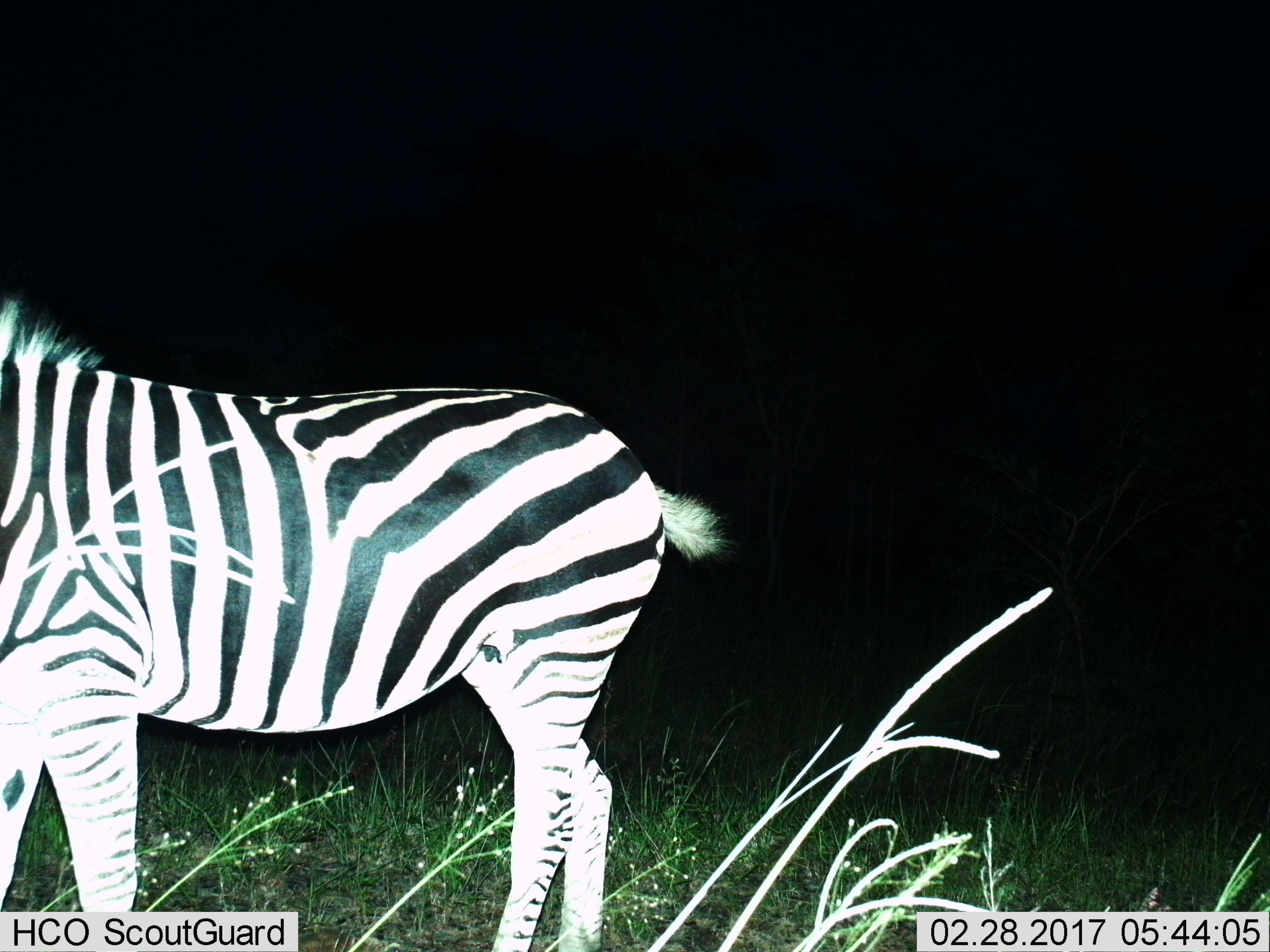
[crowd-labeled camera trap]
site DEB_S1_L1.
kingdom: Animalia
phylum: Chordata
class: Mammalia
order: Perissodactyla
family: Equidae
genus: Equus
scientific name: Equus quagga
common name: plains zebra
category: zebraplains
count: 1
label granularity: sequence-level